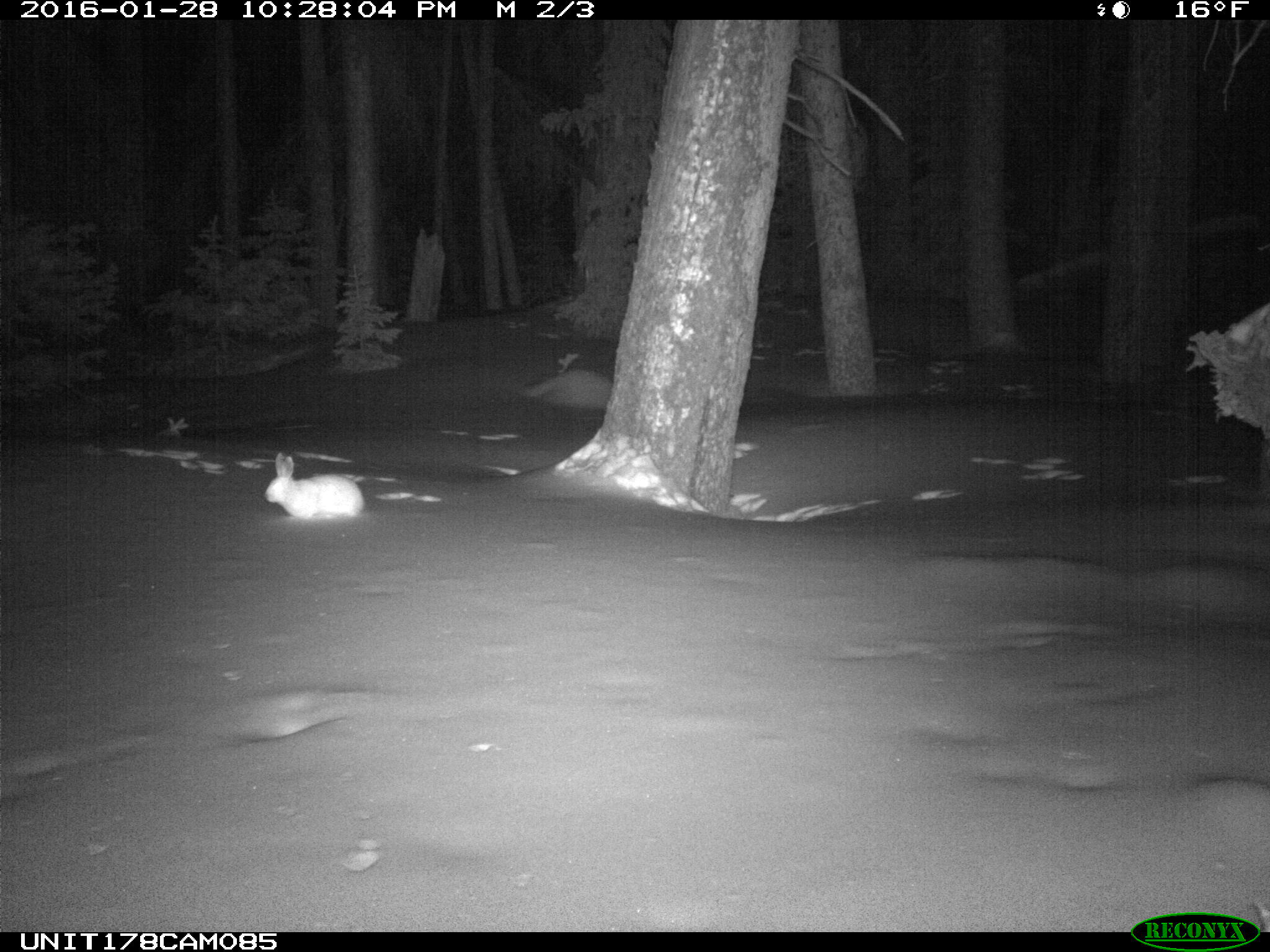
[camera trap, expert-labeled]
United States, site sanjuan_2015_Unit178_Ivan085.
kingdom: Animalia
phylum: Chordata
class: Mammalia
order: Lagomorpha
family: Leporidae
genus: Lepus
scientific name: Lepus americanus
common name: snowshoe hare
Lepus americanus (snowshoe hare).